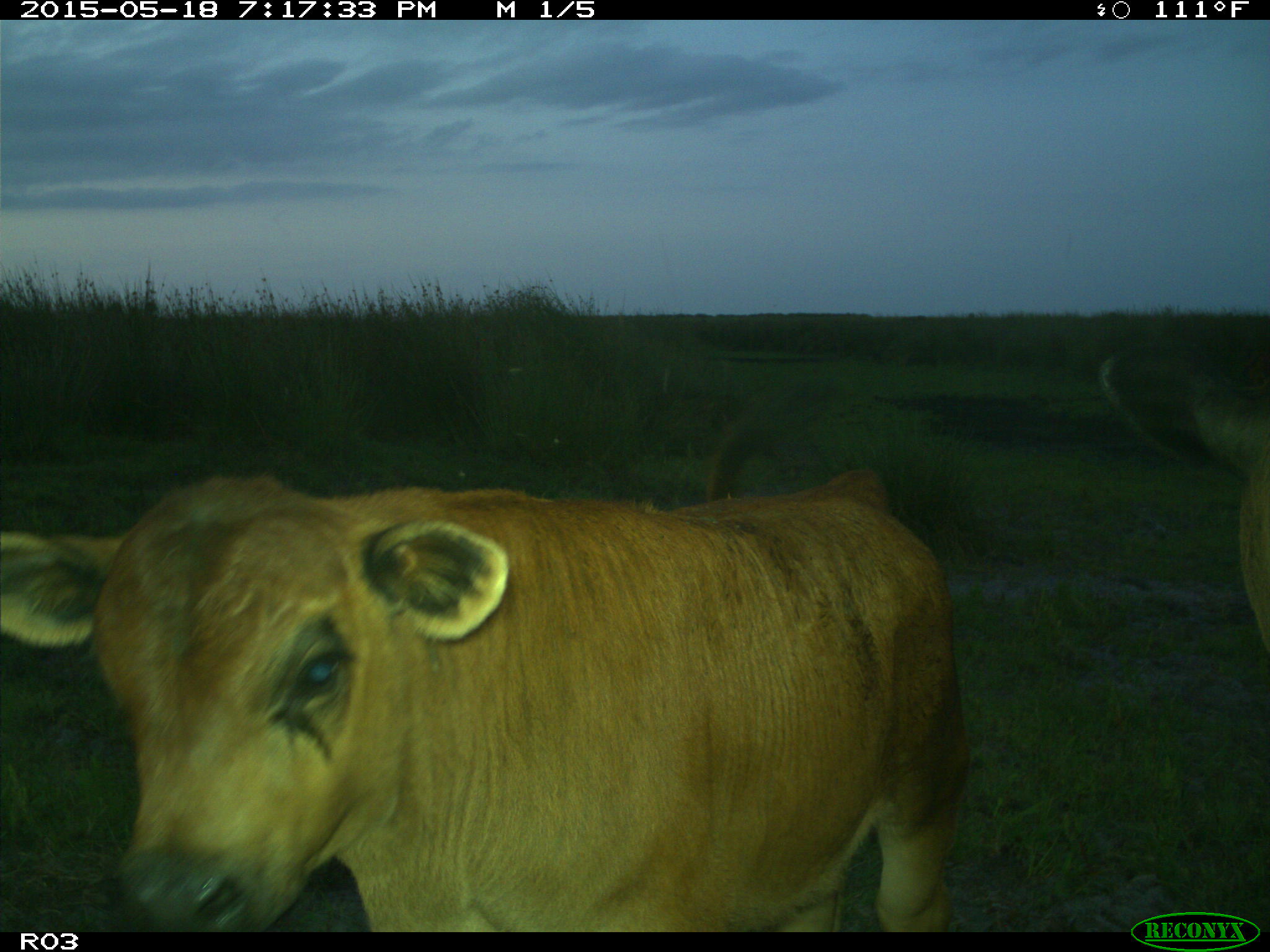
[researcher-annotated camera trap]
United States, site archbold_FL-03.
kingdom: Animalia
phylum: Chordata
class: Mammalia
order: Artiodactyla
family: Bovidae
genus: Bos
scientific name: Bos taurus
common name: domestic cow